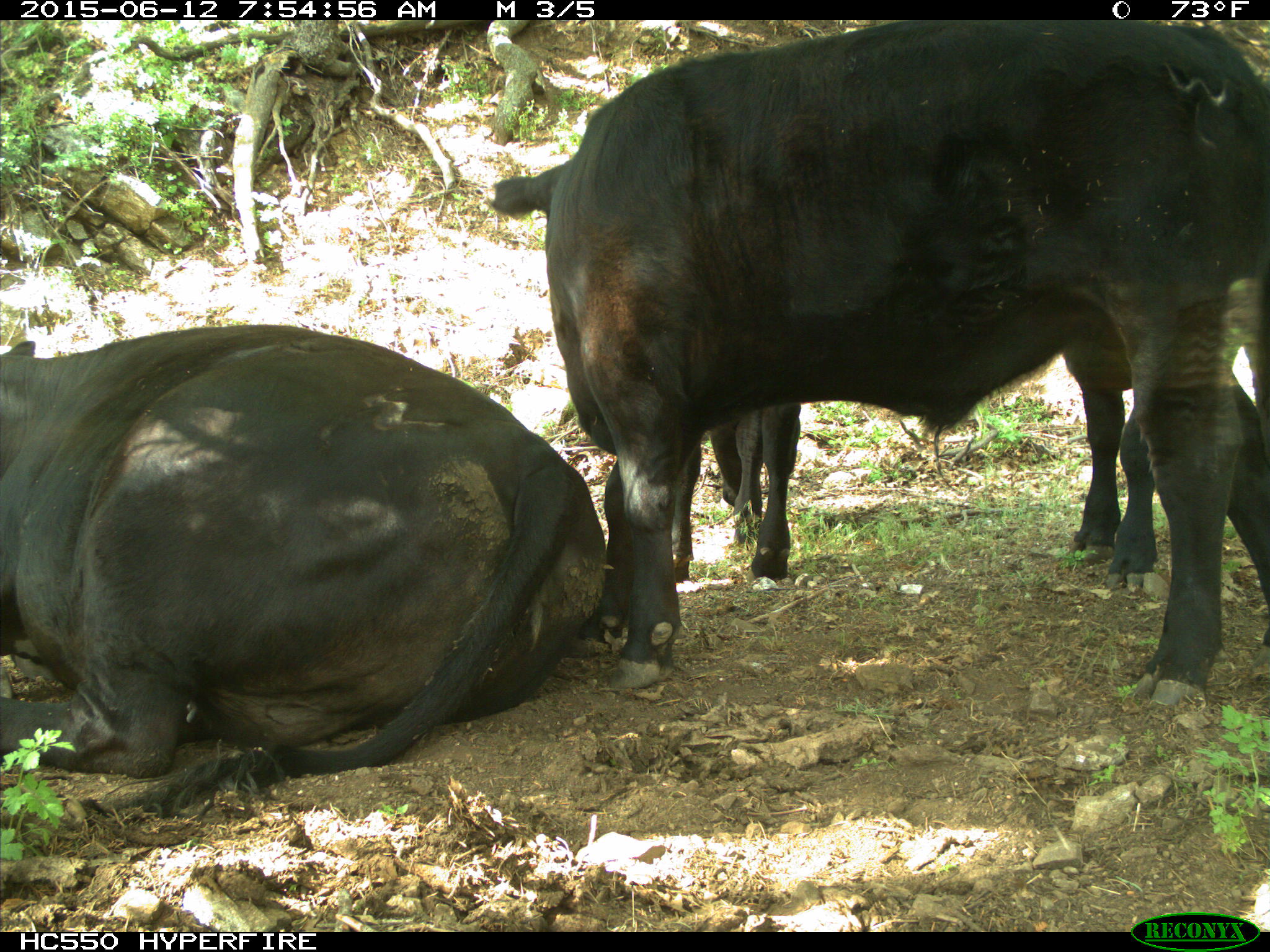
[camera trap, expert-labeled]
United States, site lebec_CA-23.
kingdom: Animalia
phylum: Chordata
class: Mammalia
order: Artiodactyla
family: Bovidae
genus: Bos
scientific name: Bos taurus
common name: domestic cow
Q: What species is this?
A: Bos taurus (domestic cow).